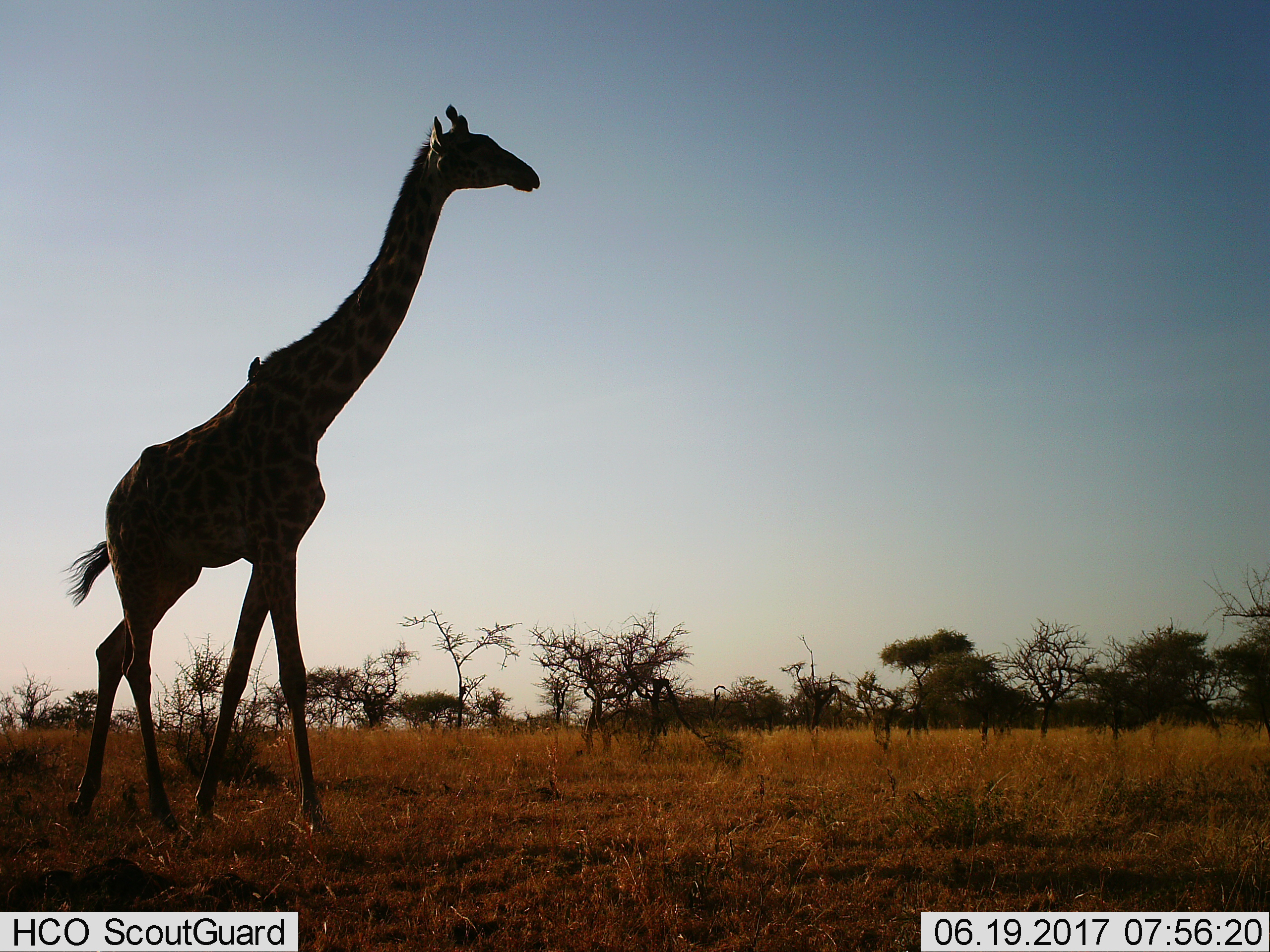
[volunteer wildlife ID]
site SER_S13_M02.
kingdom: Animalia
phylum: Chordata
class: Mammalia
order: Artiodactyla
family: Giraffidae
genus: Giraffa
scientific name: Giraffa camelopardalis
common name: giraffe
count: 1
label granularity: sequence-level